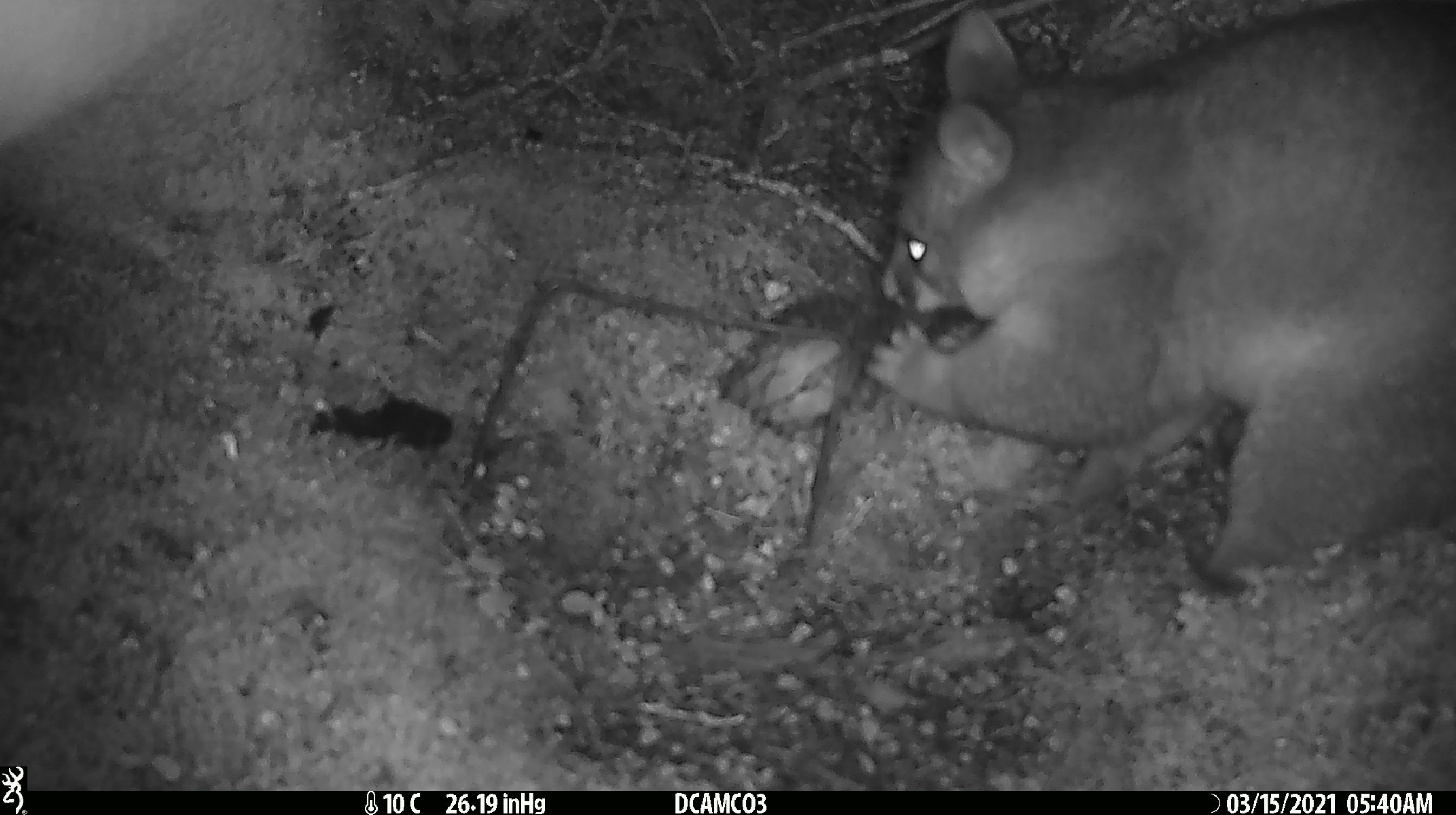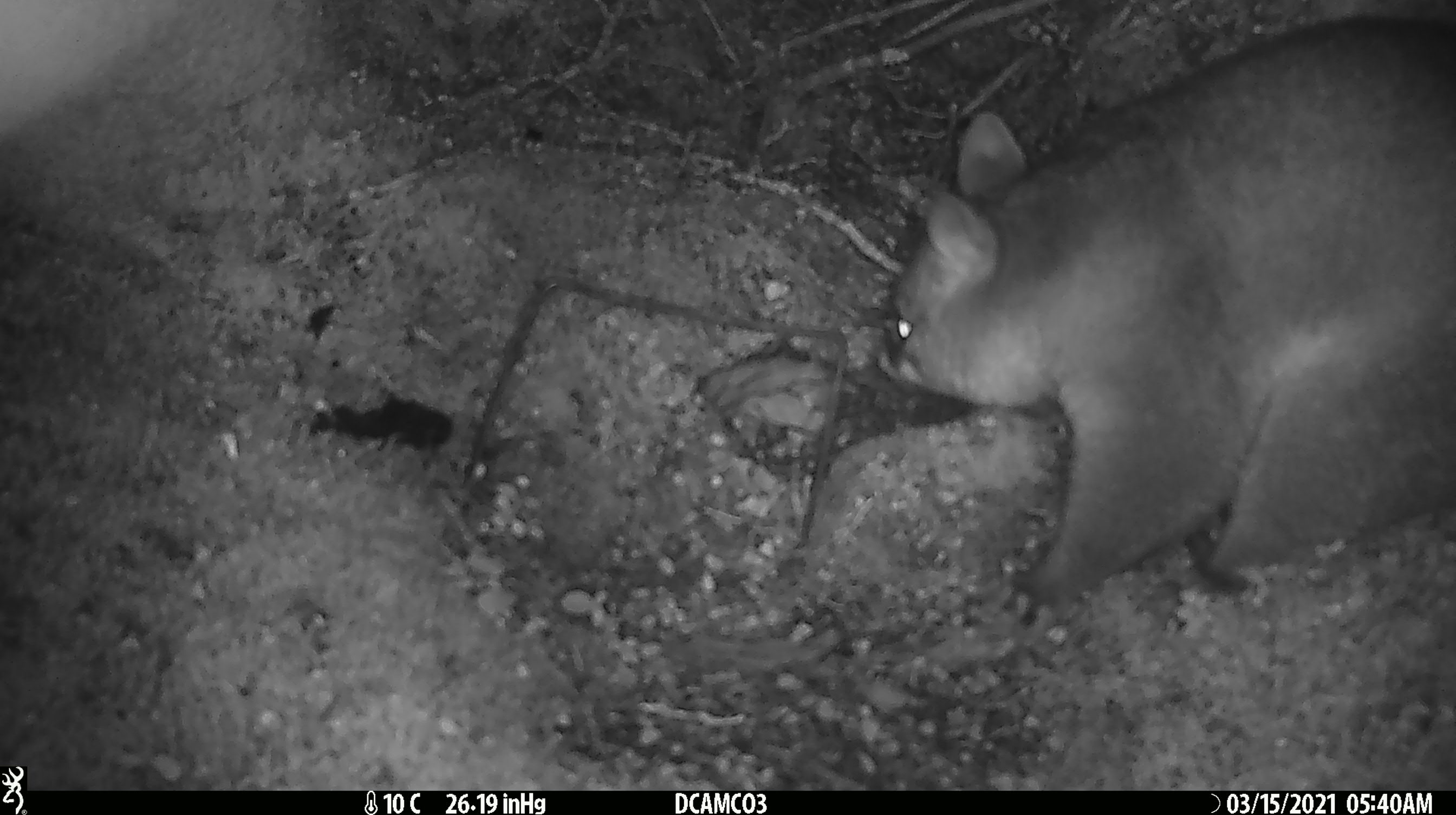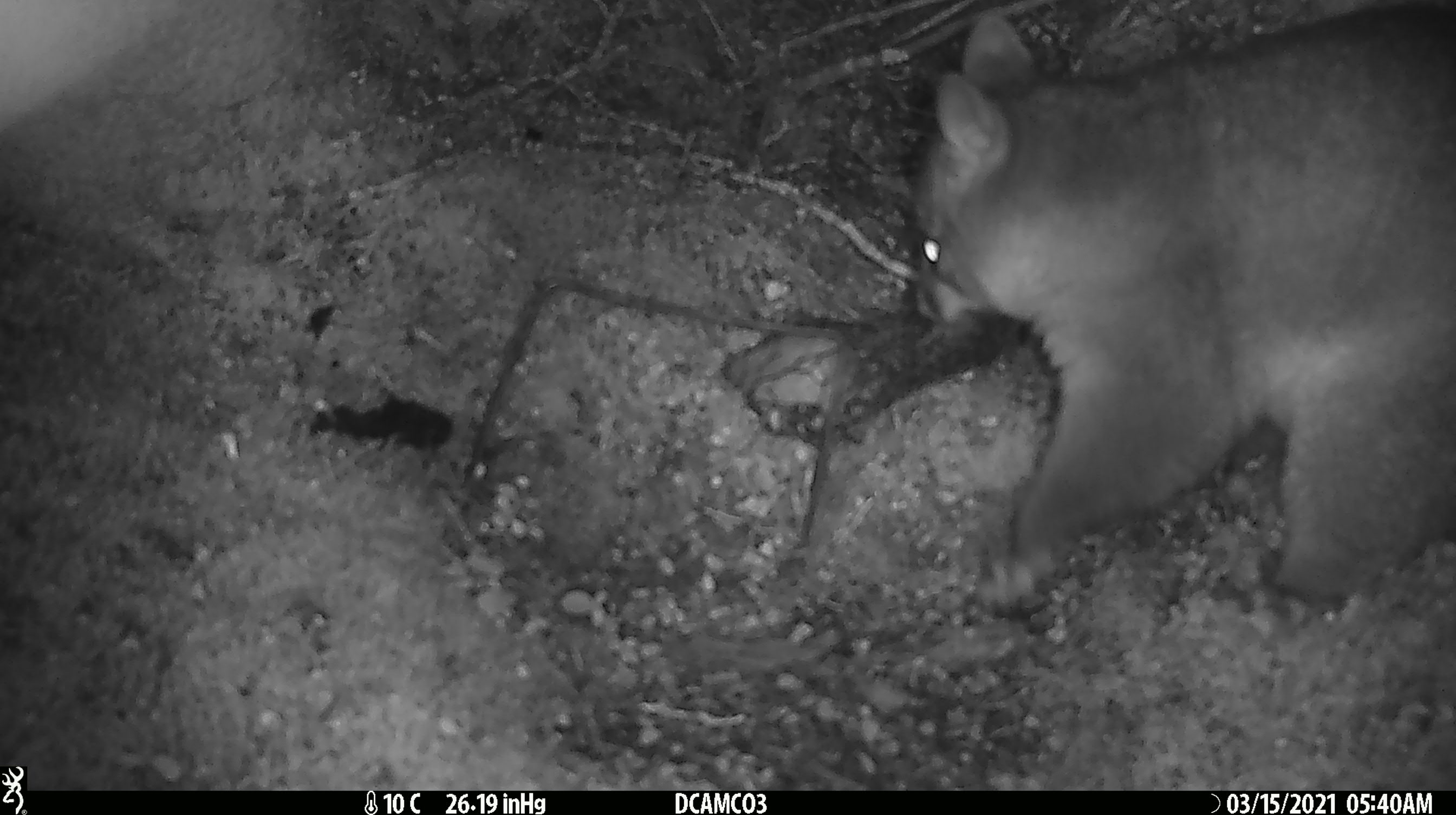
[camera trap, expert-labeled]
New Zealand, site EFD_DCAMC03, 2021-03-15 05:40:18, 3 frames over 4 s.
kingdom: Animalia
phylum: Chordata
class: Mammalia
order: Diprotodontia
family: Phalangeridae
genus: Trichosurus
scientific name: Trichosurus vulpecula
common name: common brushtail possum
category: possum